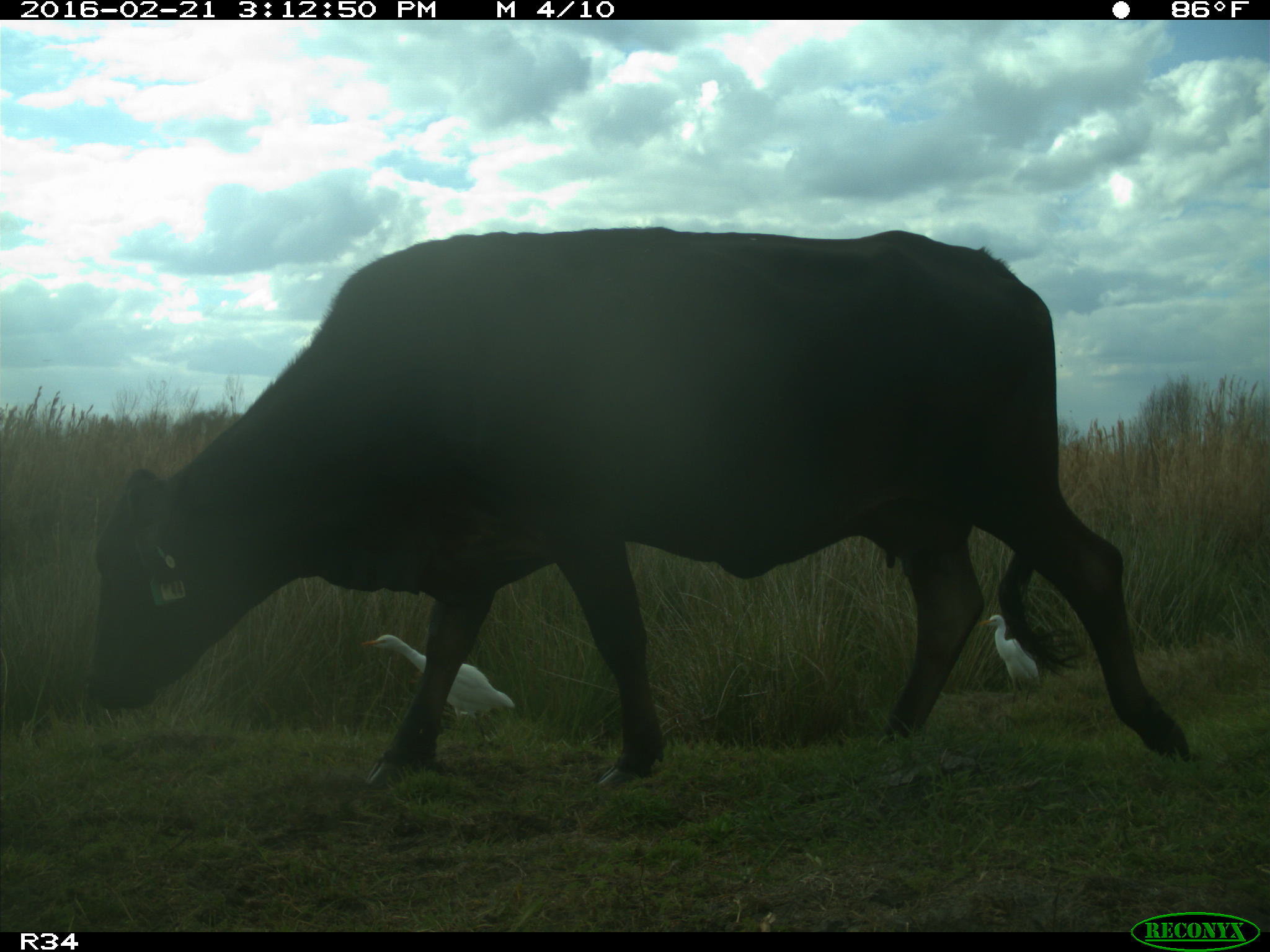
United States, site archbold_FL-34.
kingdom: Animalia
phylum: Chordata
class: Mammalia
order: Artiodactyla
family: Bovidae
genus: Bos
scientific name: Bos taurus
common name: domestic cow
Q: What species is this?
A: Bos taurus (domestic cow).